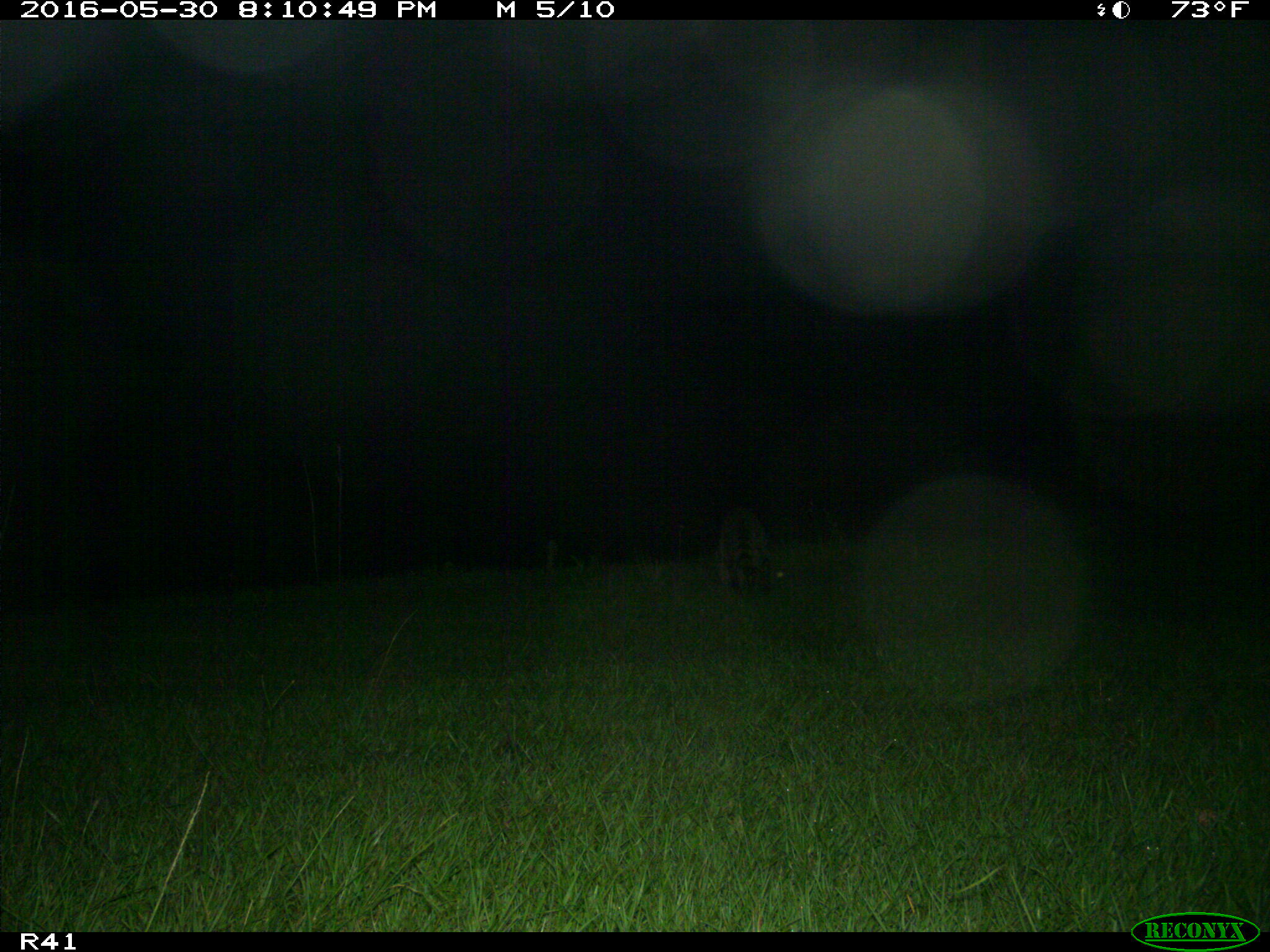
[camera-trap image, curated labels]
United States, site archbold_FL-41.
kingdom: Animalia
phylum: Chordata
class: Mammalia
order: Carnivora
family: Procyonidae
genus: Procyon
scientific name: Procyon lotor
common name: common raccoon